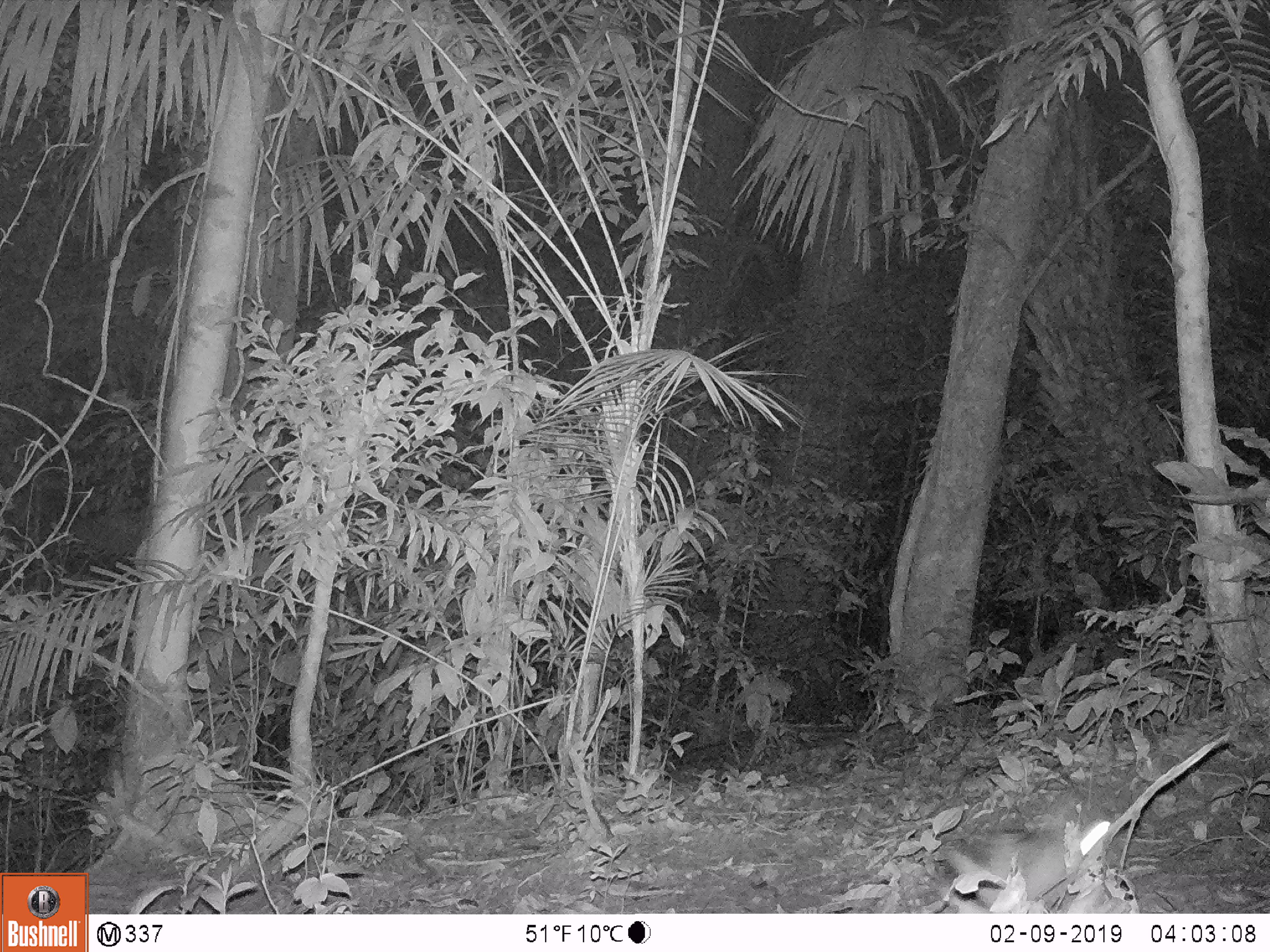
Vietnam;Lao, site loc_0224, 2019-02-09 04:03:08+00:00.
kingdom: Animalia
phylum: Chordata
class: Mammalia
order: Lagomorpha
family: Leporidae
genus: Nesolagus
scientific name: Nesolagus timminsi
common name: annamite striped rabbit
Annamite striped rabbit (Nesolagus timminsi). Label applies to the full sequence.